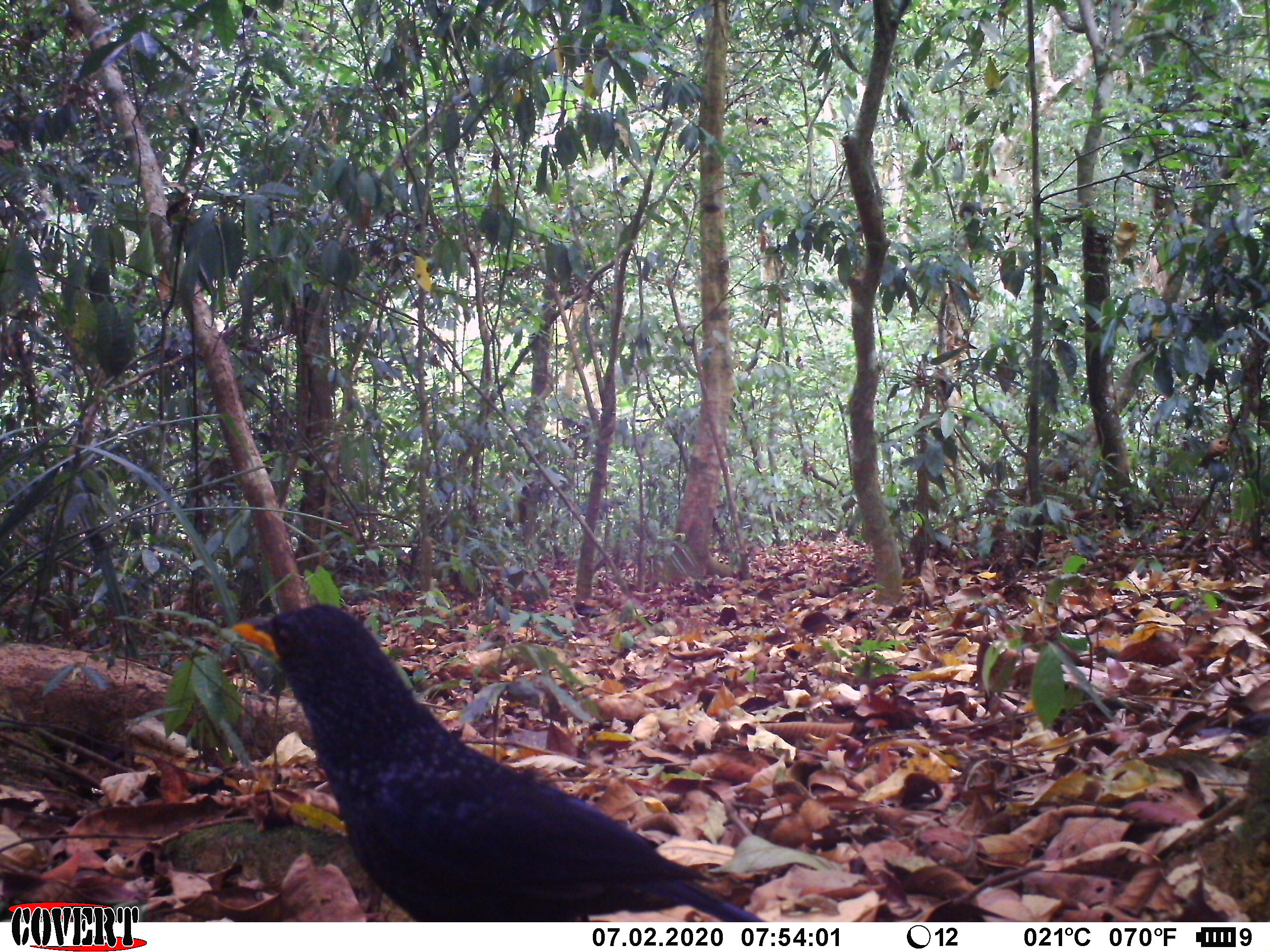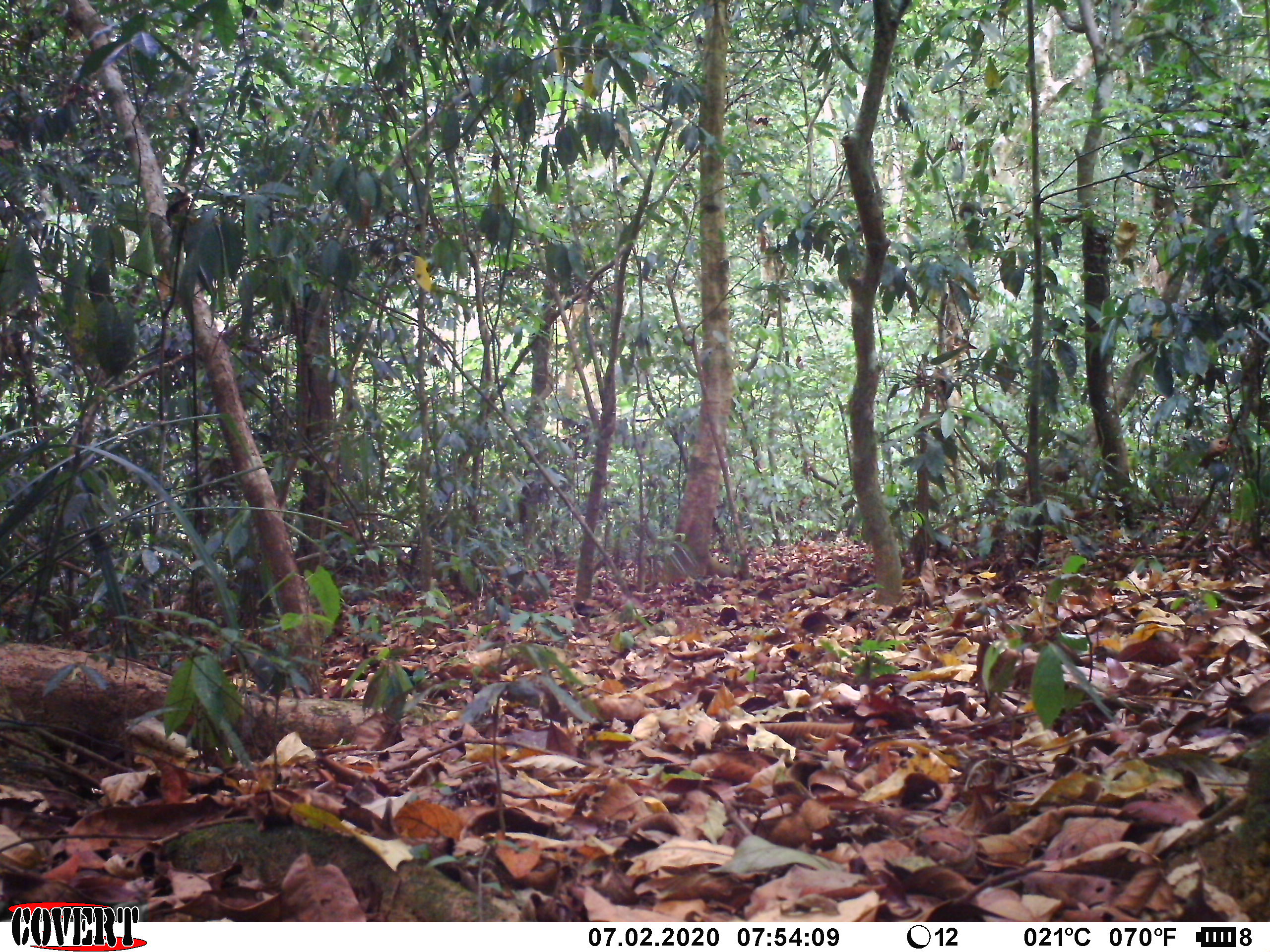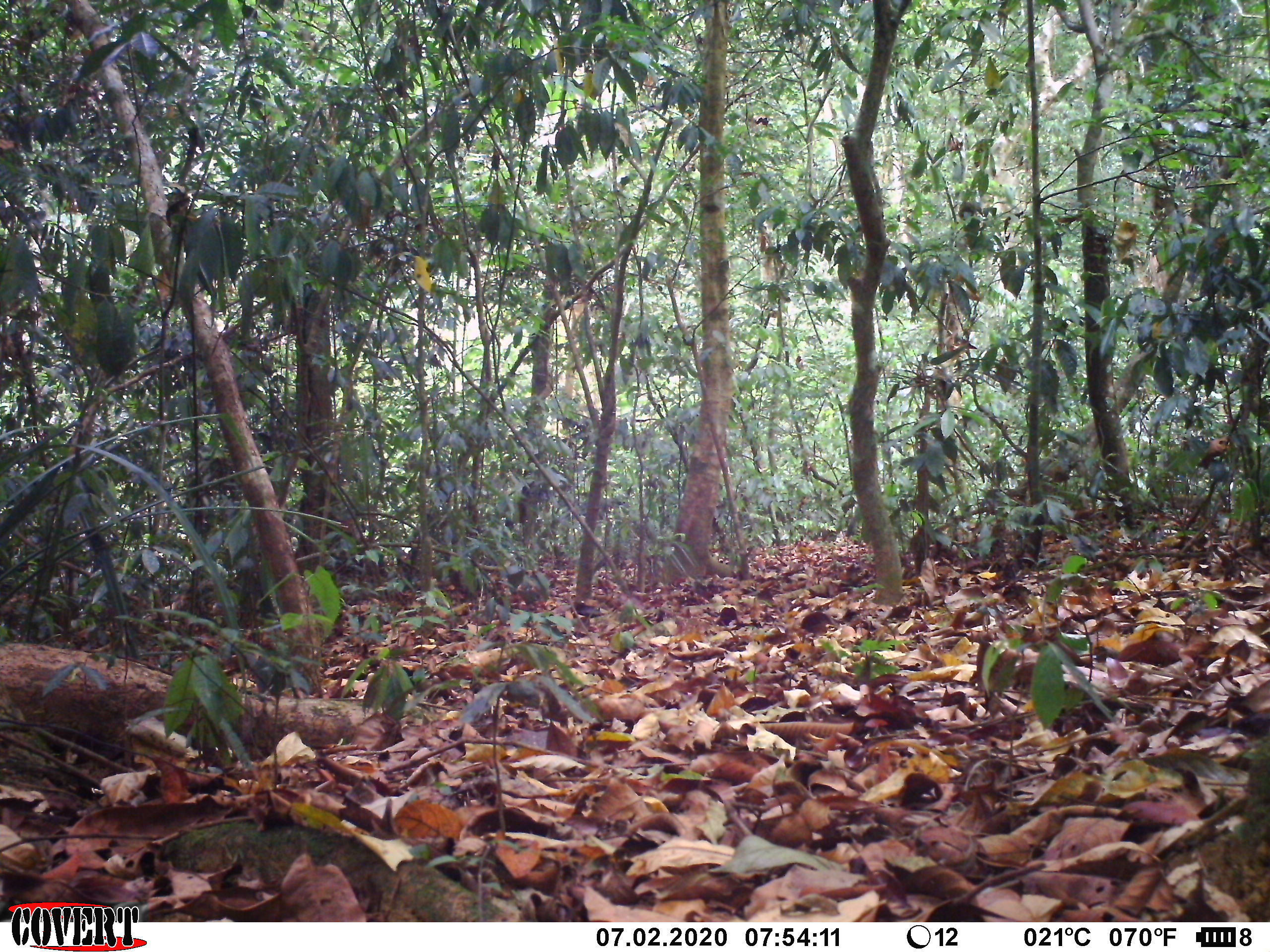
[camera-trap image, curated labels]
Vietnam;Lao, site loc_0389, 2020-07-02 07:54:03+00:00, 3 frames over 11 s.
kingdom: Animalia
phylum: Chordata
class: Aves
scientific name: Aves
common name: bird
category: unidentified bird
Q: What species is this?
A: Unidentified bird (bird) (Aves).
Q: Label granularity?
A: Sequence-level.